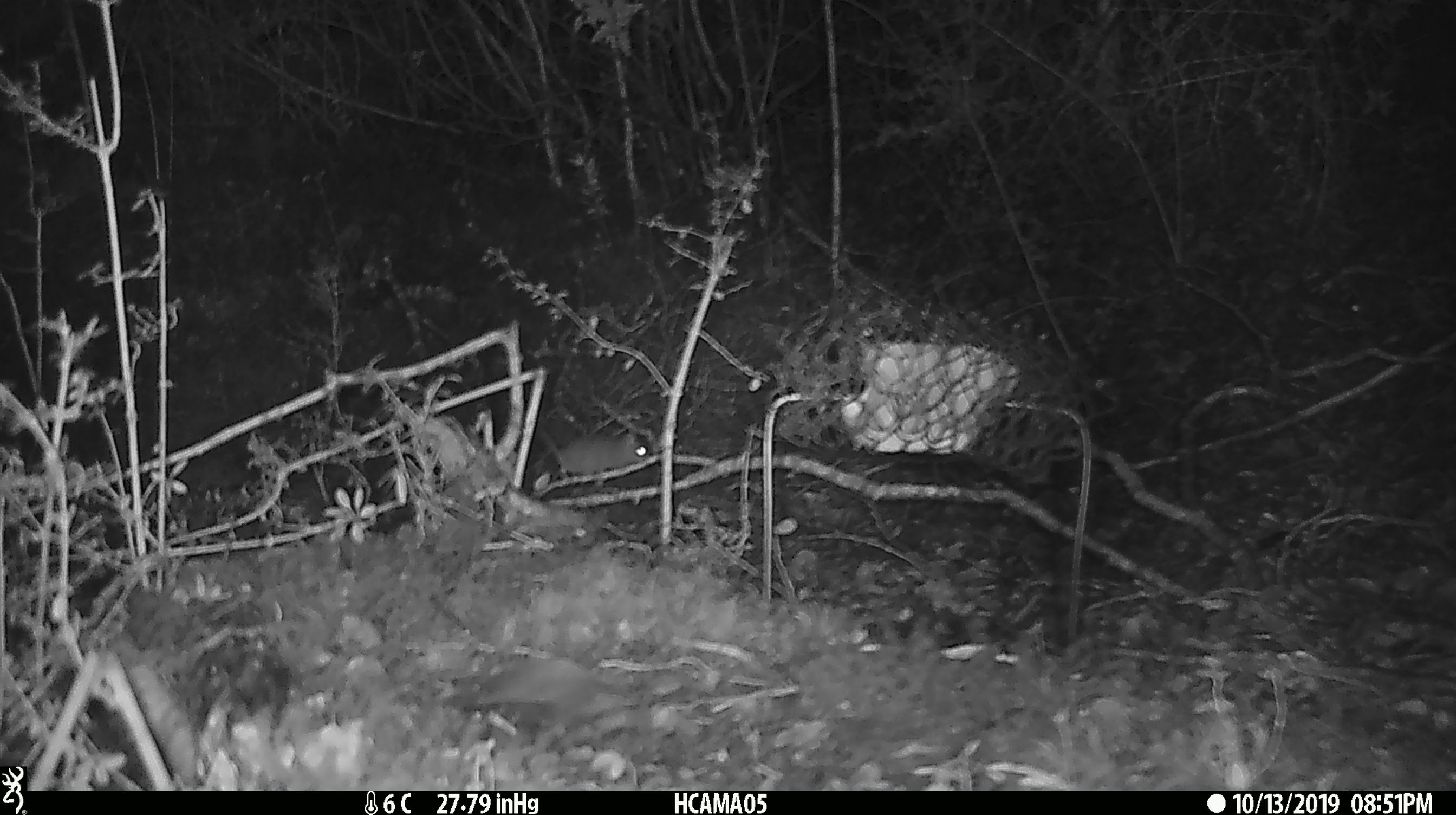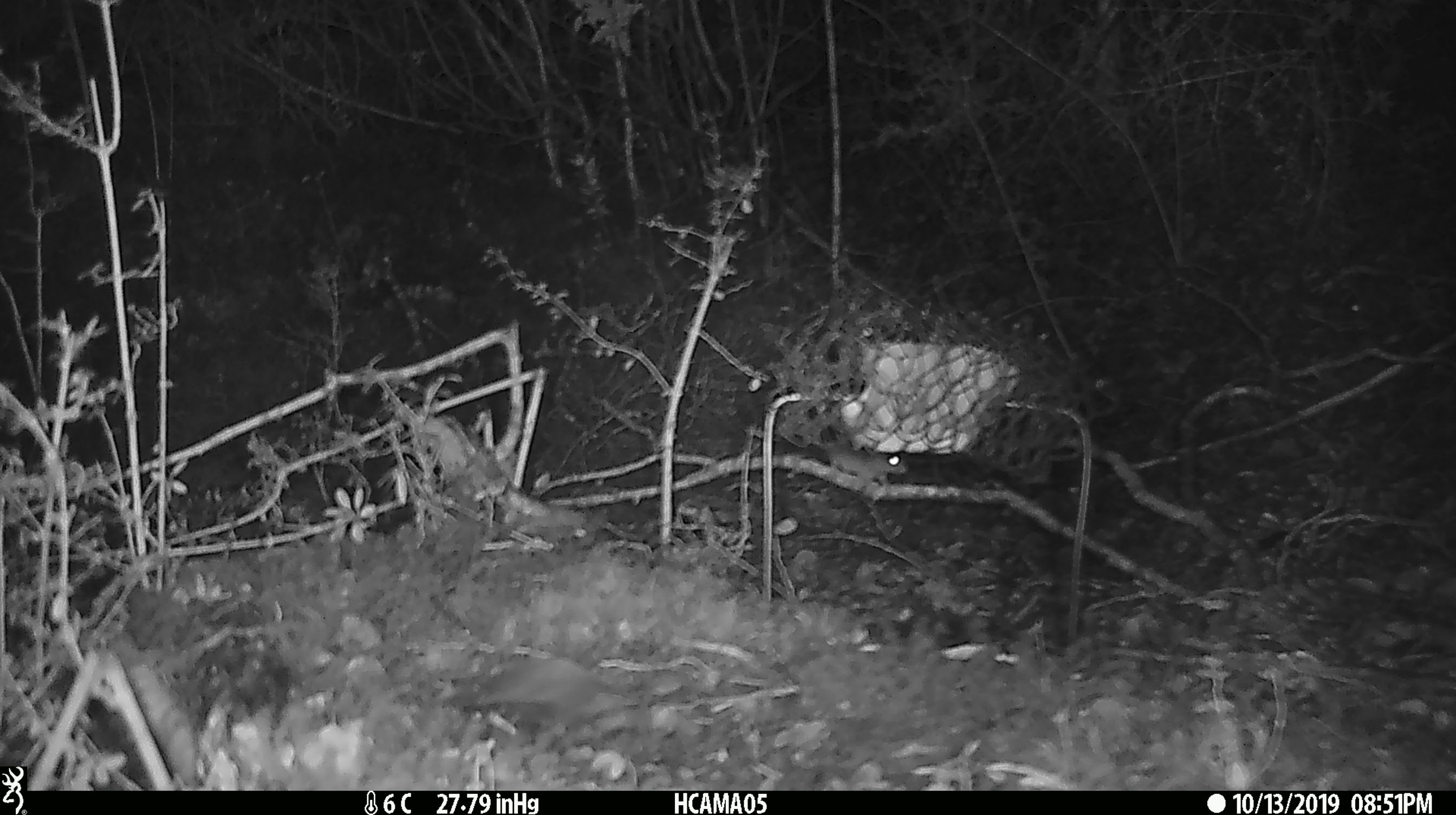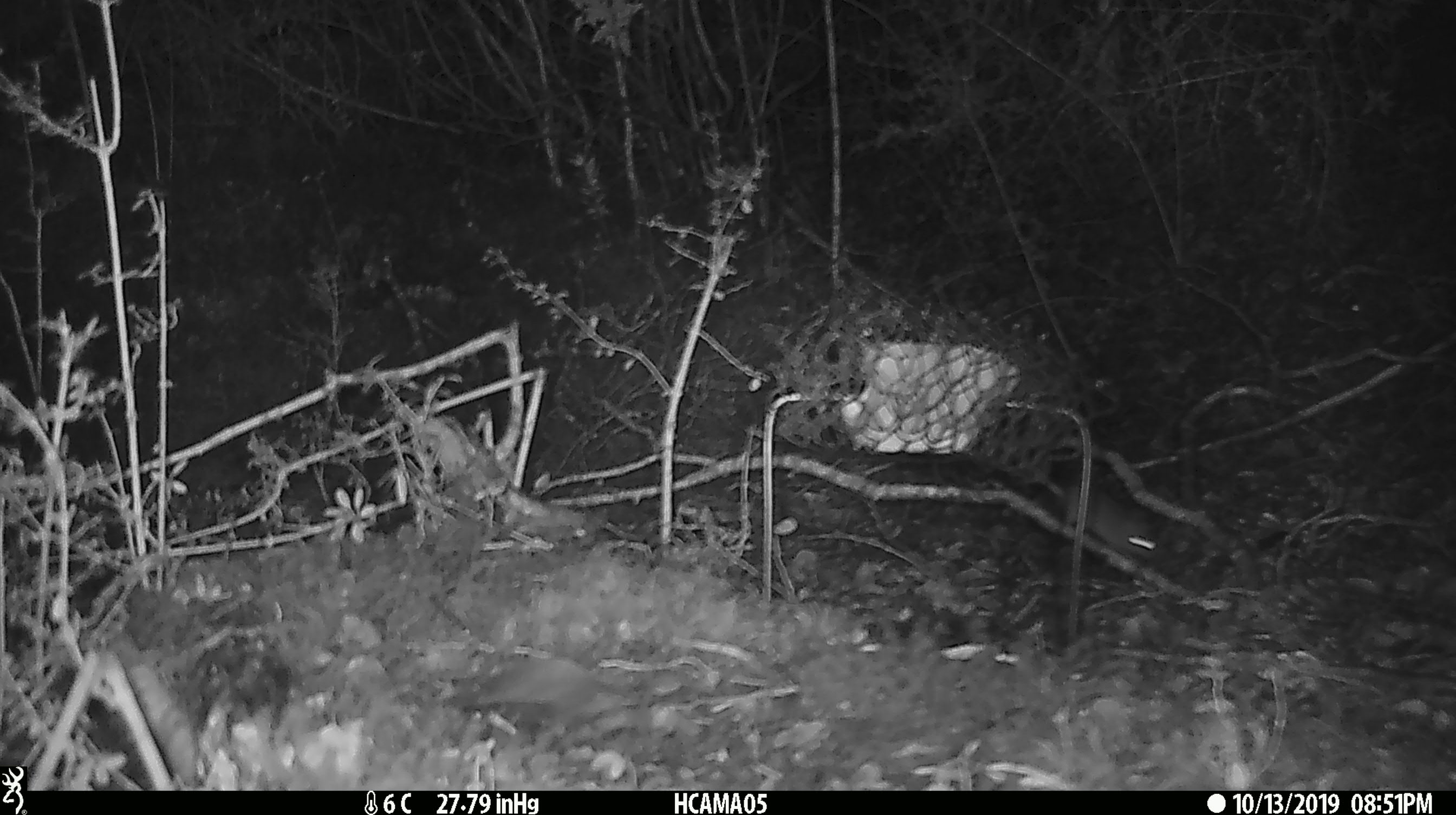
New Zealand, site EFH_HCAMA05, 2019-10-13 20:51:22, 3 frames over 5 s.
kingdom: Animalia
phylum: Chordata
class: Mammalia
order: Rodentia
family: Muridae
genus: Mus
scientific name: Mus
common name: mouse